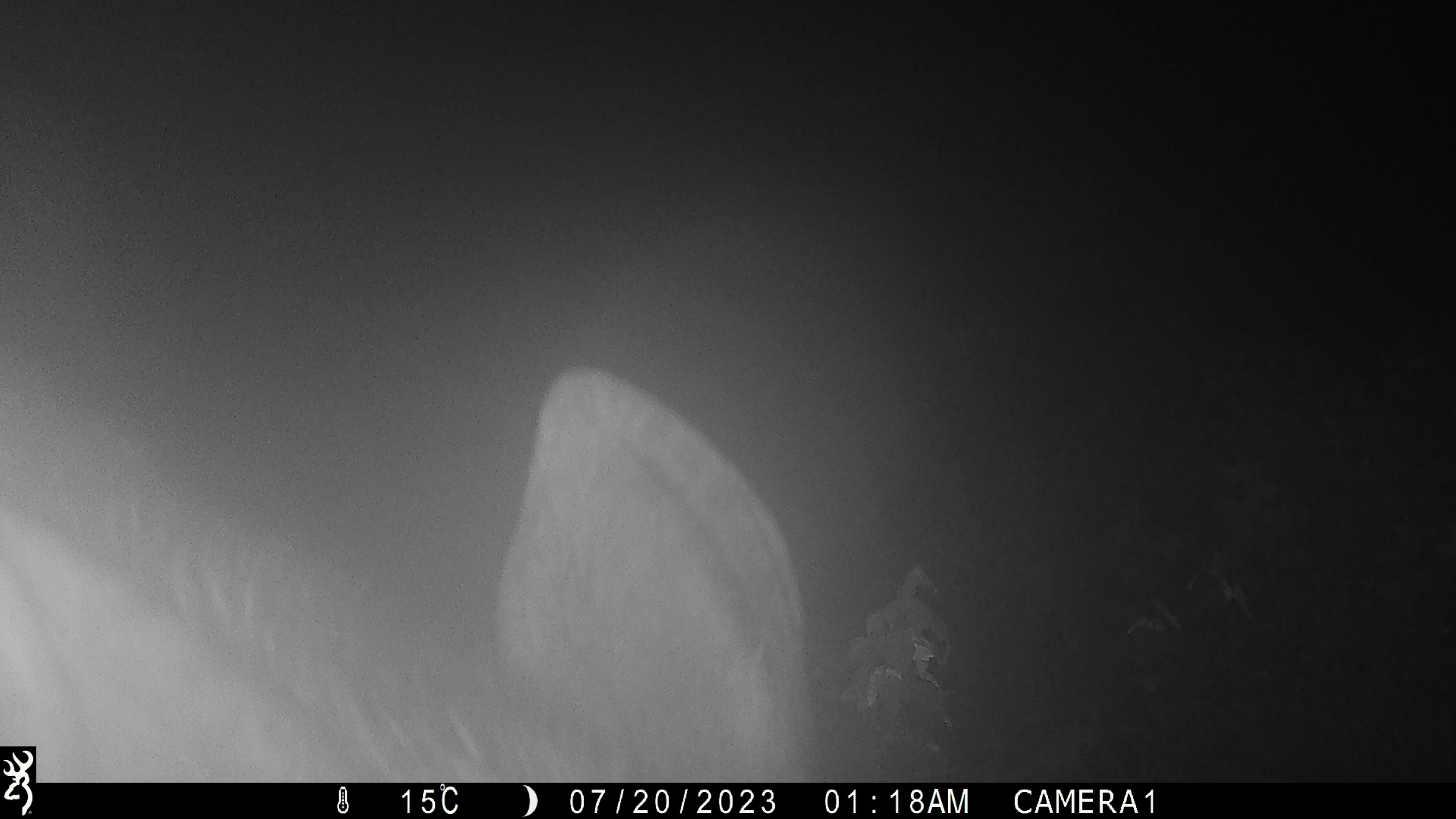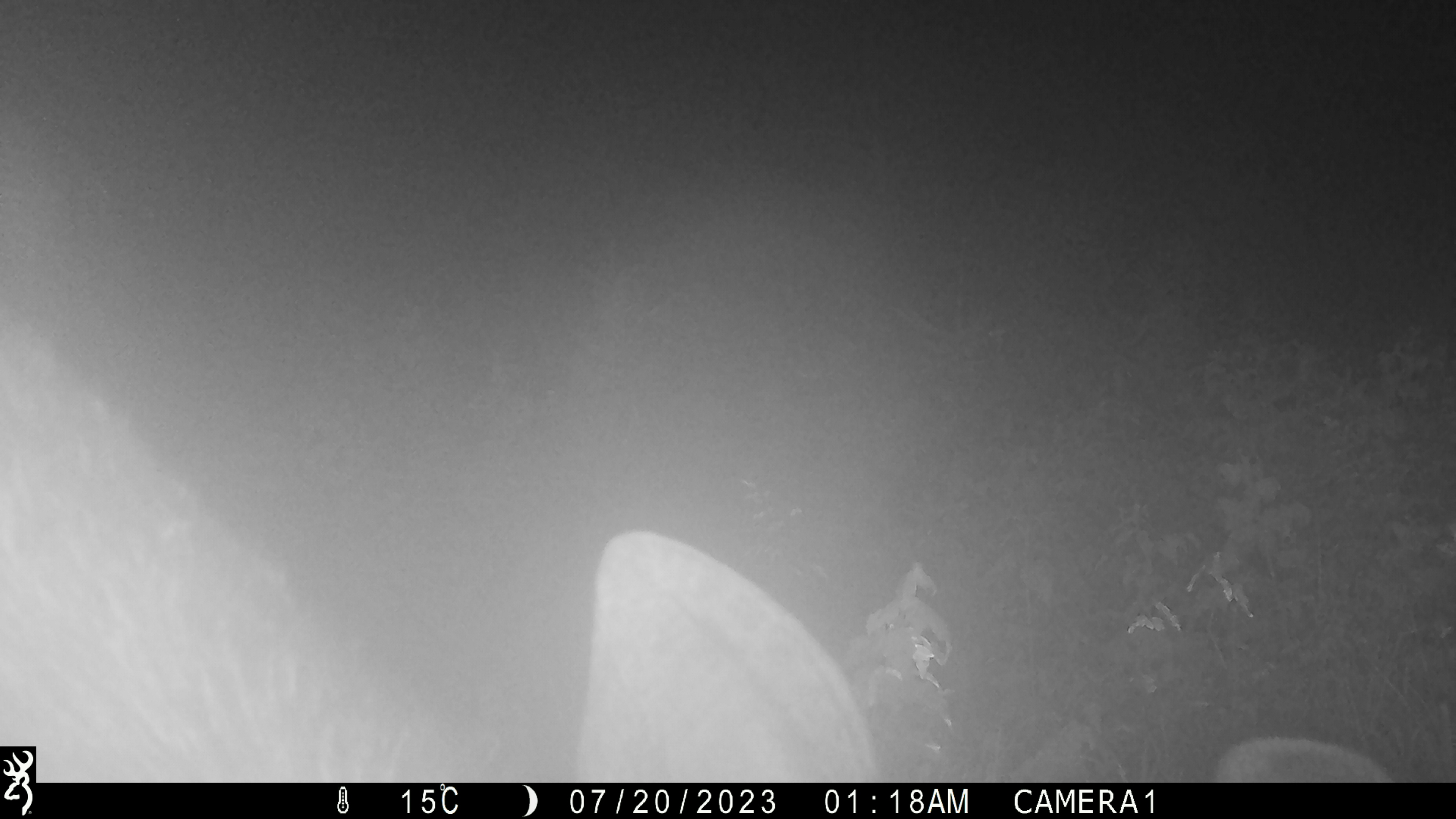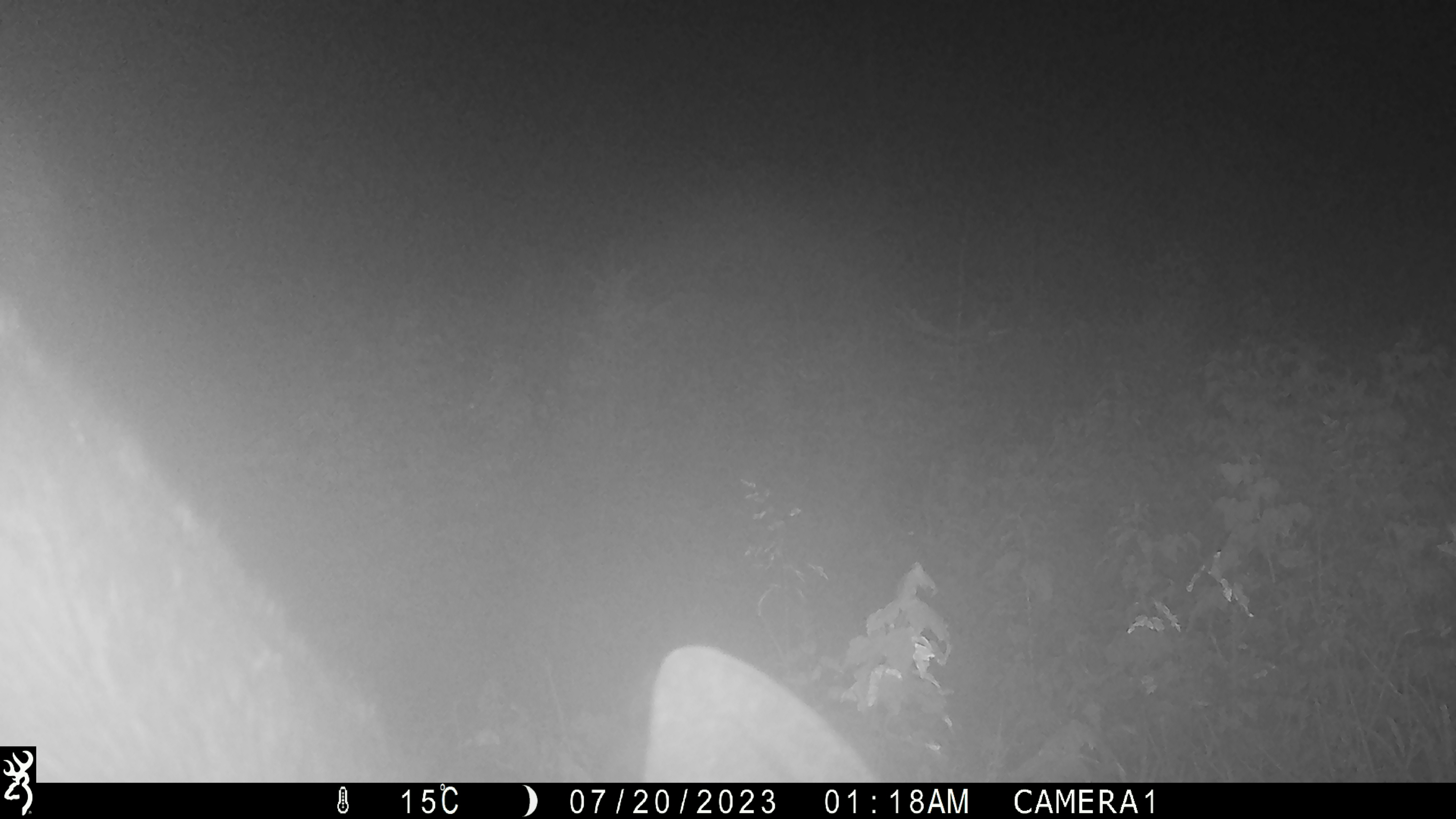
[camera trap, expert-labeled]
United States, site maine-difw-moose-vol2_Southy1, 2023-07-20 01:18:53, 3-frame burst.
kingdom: Animalia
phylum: Chordata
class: Mammalia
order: Artiodactyla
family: Cervidae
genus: Alces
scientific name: Alces alces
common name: moose